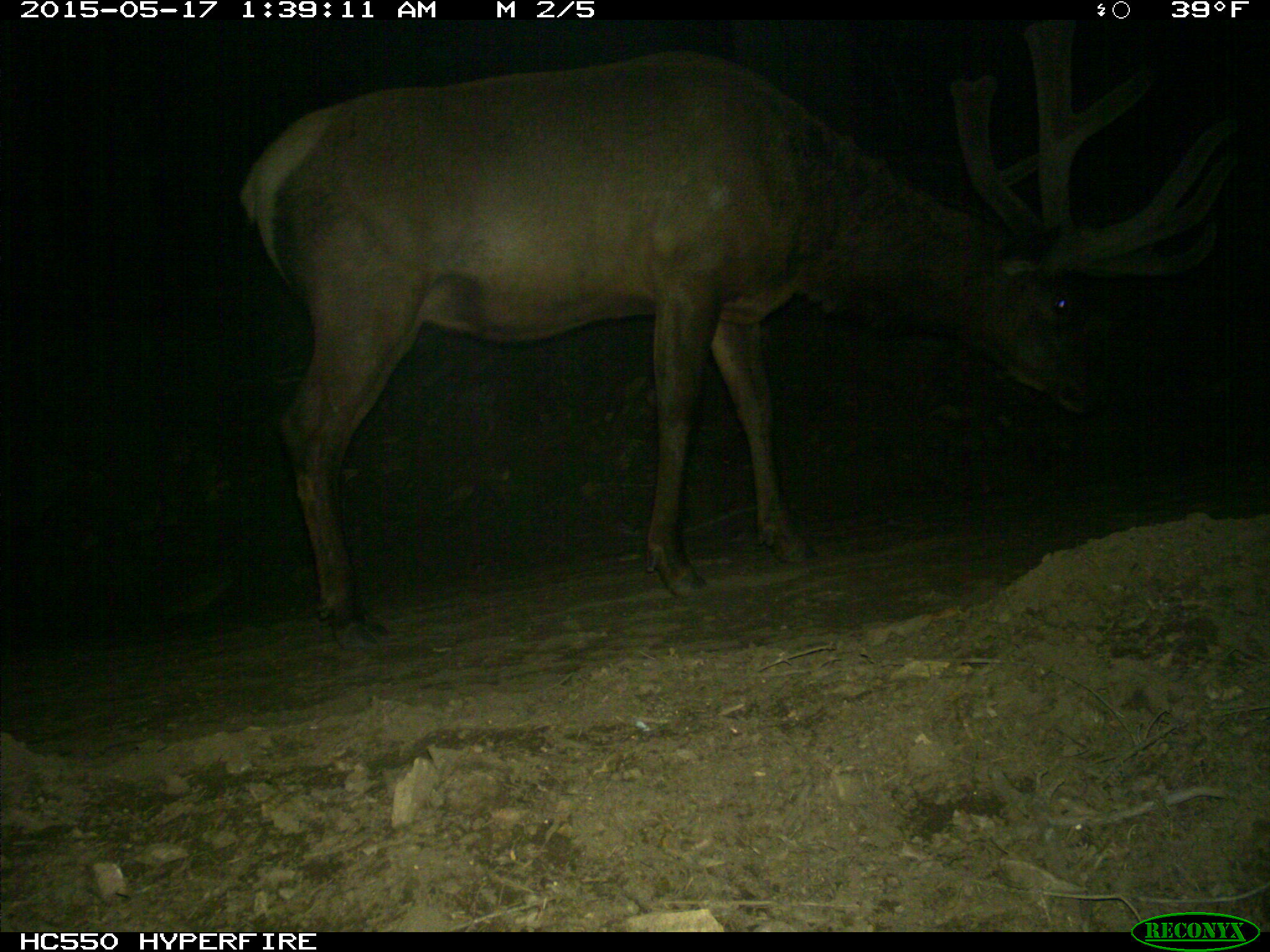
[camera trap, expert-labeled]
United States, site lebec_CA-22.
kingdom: Animalia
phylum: Chordata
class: Mammalia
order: Artiodactyla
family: Cervidae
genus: Cervus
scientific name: Cervus canadensis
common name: elk